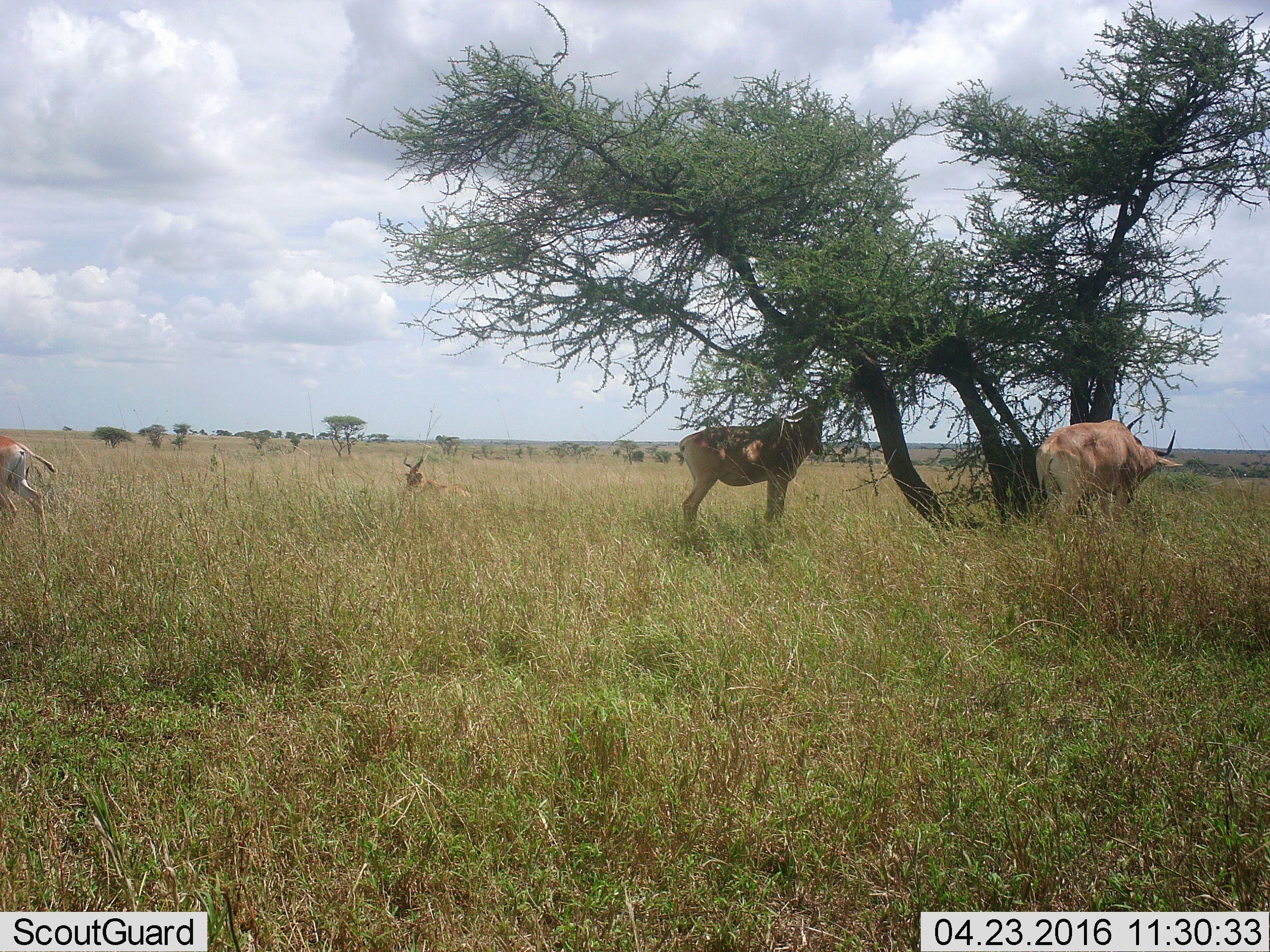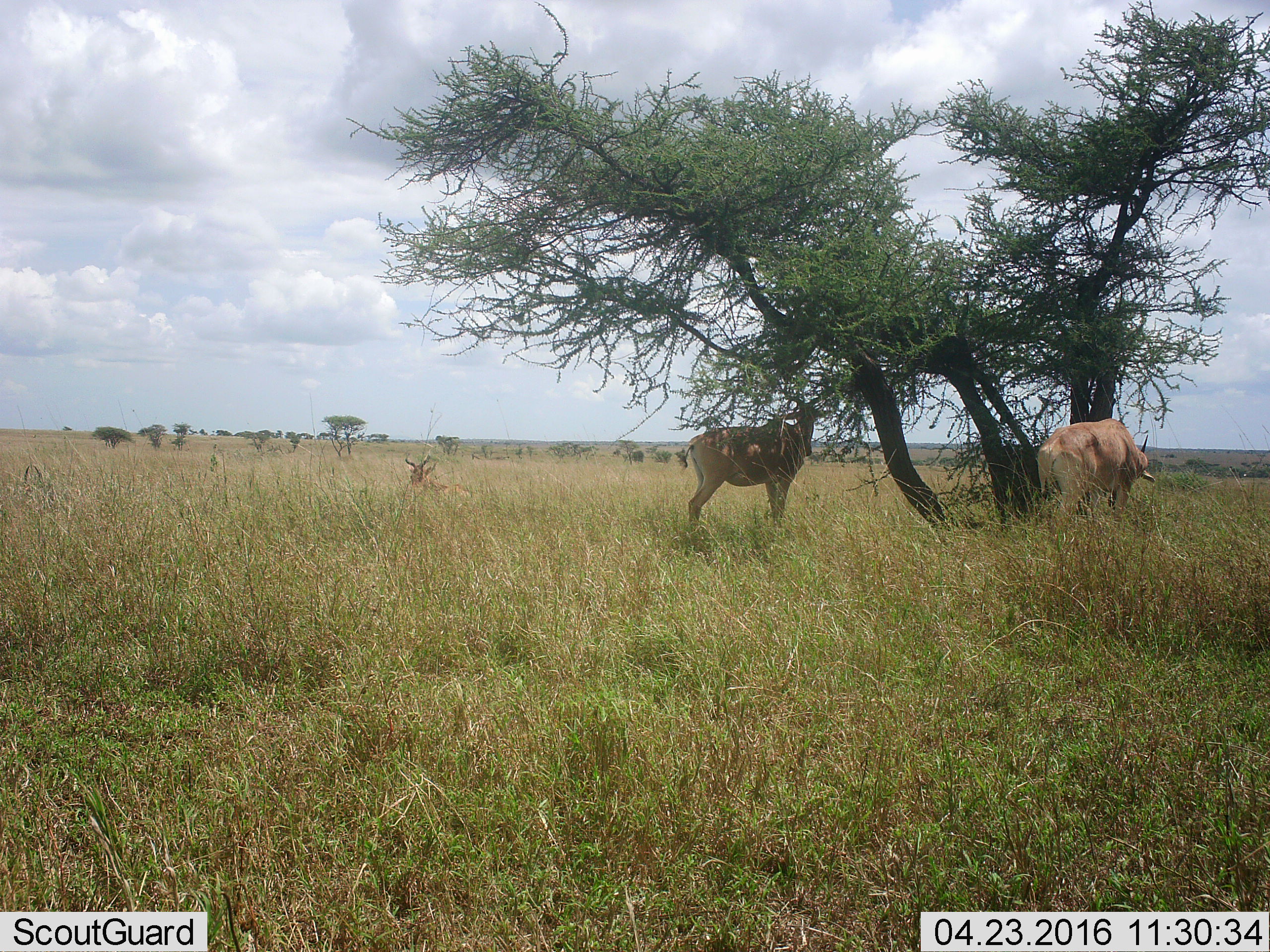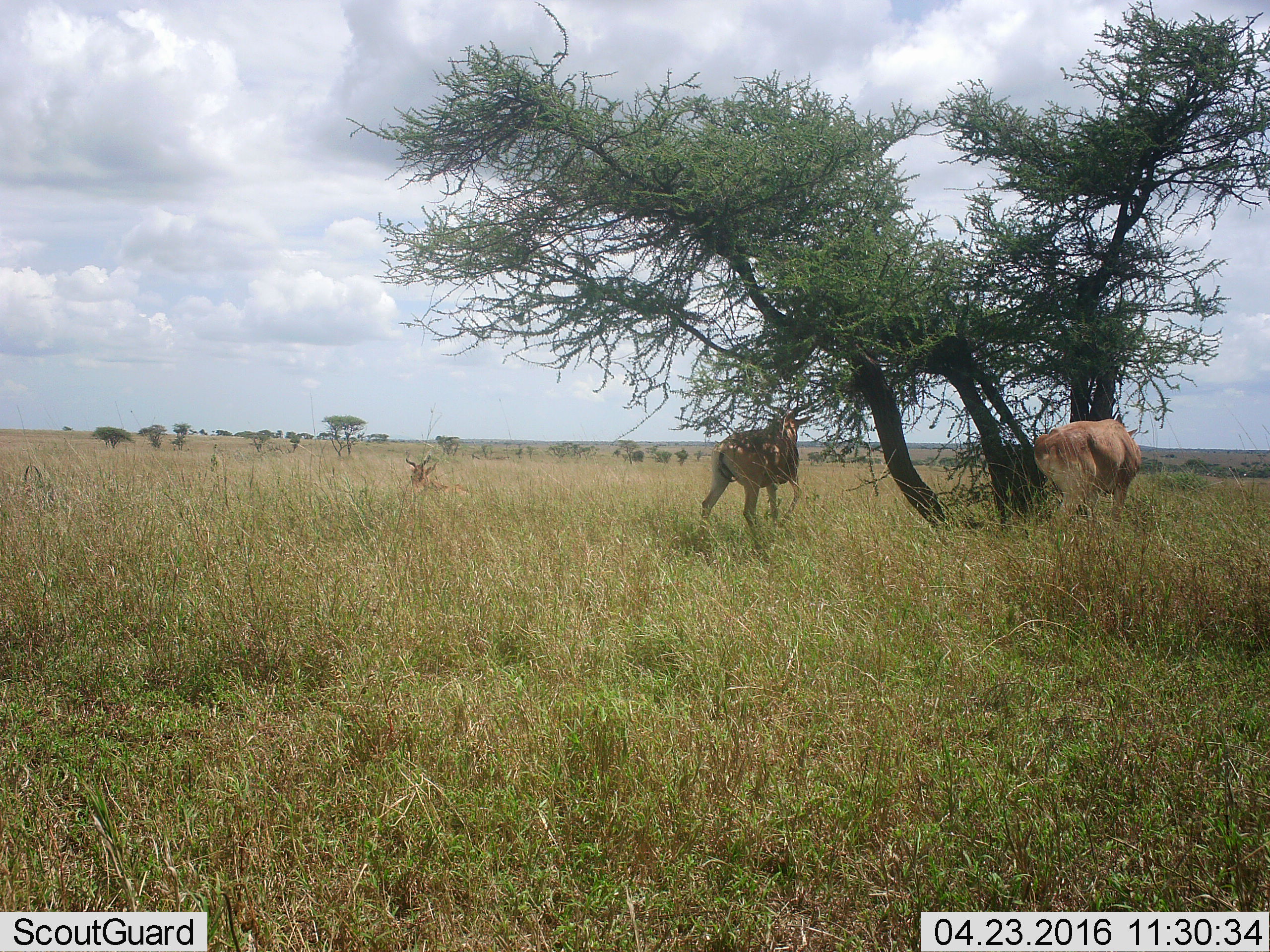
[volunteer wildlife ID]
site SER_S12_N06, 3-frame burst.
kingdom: Animalia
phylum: Chordata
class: Mammalia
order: Artiodactyla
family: Bovidae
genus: Alcelaphus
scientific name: Alcelaphus buselaphus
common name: hartebeest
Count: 4.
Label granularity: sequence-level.